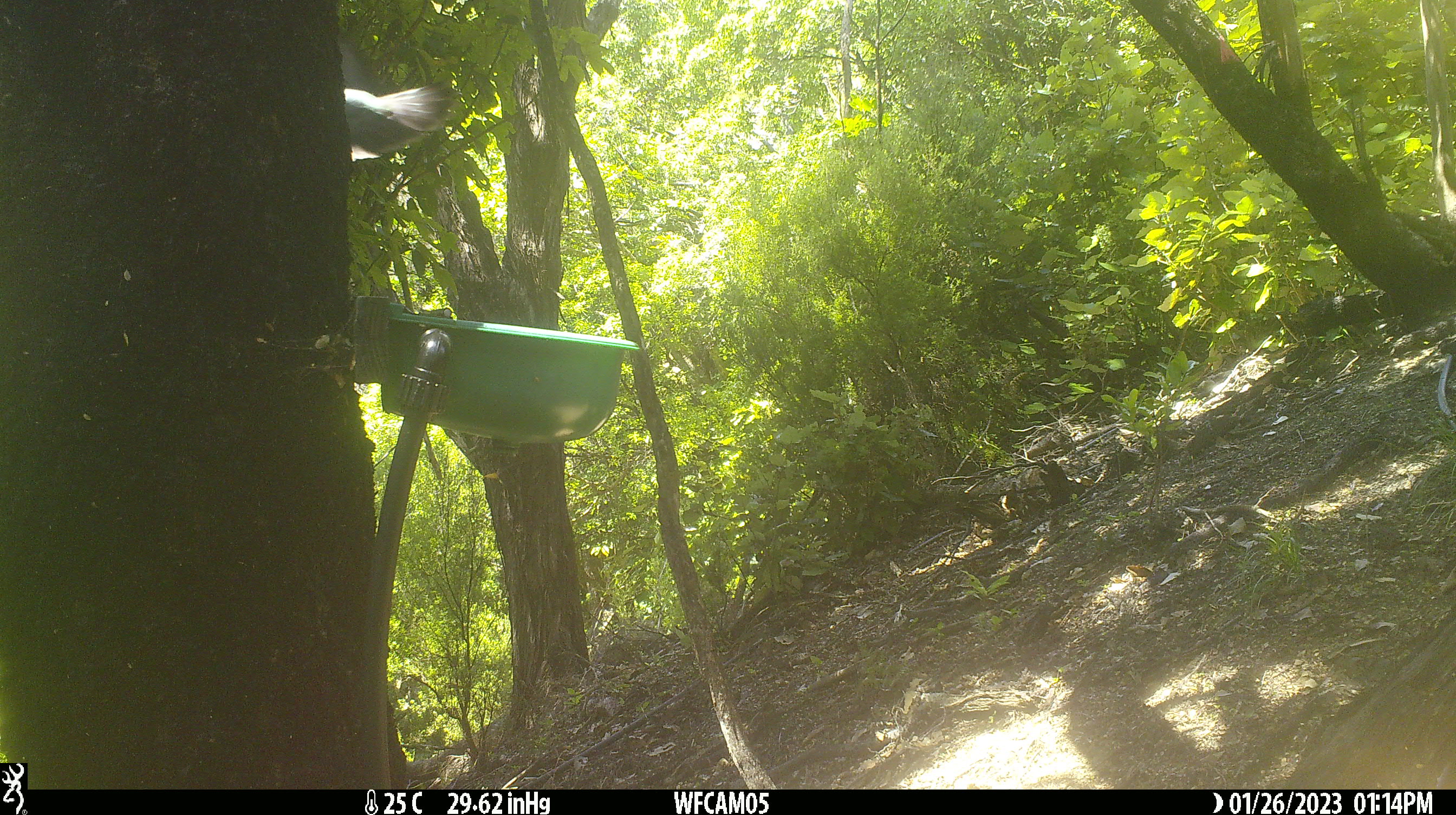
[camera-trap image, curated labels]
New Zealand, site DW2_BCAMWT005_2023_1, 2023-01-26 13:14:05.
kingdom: Animalia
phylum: Chordata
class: Aves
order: Columbiformes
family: Columbidae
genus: Hemiphaga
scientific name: Hemiphaga novaeseelandiae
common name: new zealand pigeon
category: kereru